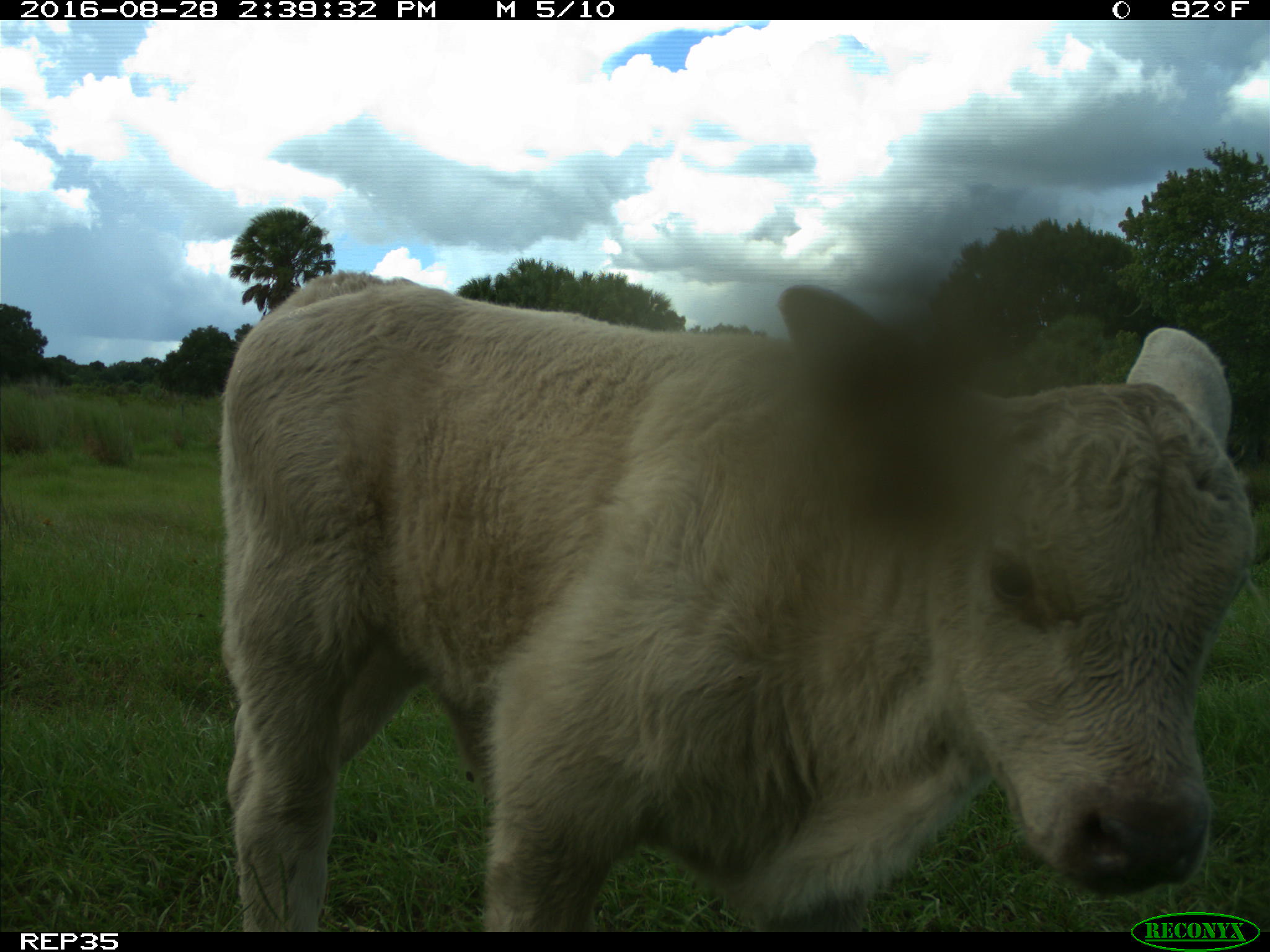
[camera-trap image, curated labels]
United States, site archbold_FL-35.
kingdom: Animalia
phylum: Chordata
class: Mammalia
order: Artiodactyla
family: Bovidae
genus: Bos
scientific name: Bos taurus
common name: domestic cow